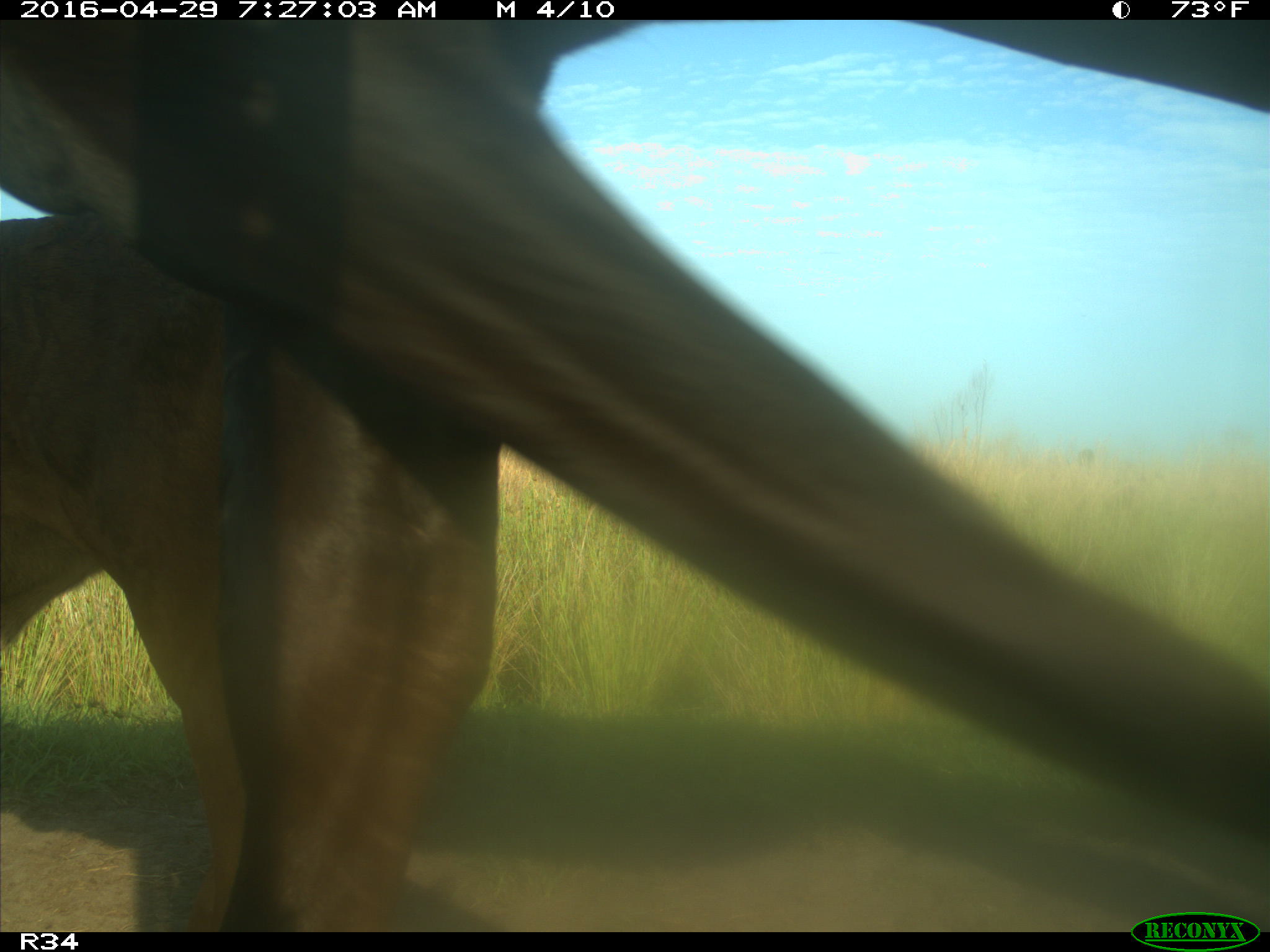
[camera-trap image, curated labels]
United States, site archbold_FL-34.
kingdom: Animalia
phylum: Chordata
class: Mammalia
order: Artiodactyla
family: Bovidae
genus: Bos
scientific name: Bos taurus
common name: domestic cow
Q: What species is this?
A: Bos taurus (domestic cow).